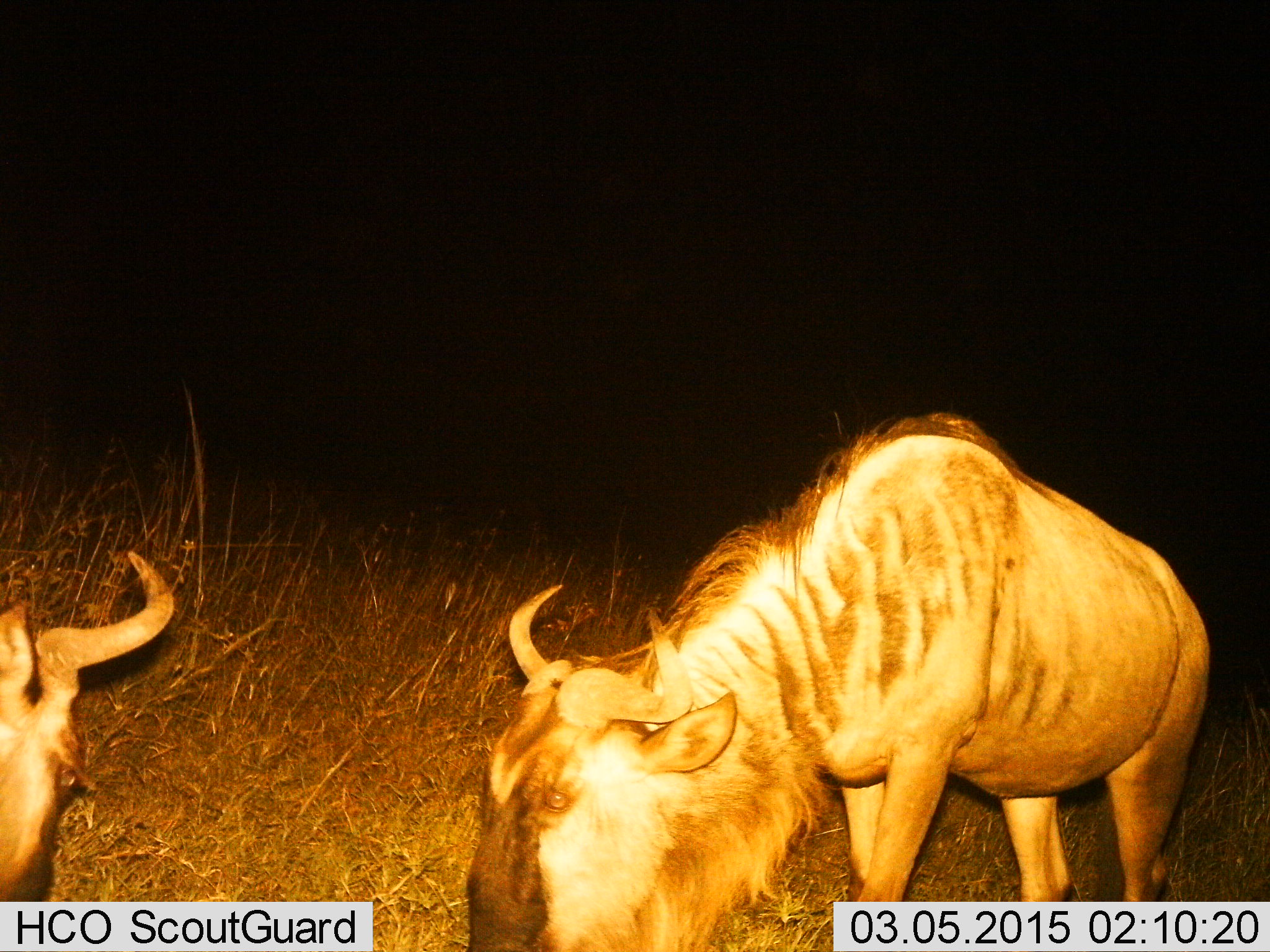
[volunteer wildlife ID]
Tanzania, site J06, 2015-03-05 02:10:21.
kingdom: Animalia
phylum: Chordata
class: Mammalia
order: Artiodactyla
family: Bovidae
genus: Connochaetes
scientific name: Connochaetes taurinus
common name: blue wildebeest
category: wildebeest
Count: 2.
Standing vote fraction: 78%.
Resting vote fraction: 0%.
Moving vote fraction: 0%.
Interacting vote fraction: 0%.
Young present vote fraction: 0%.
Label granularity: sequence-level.